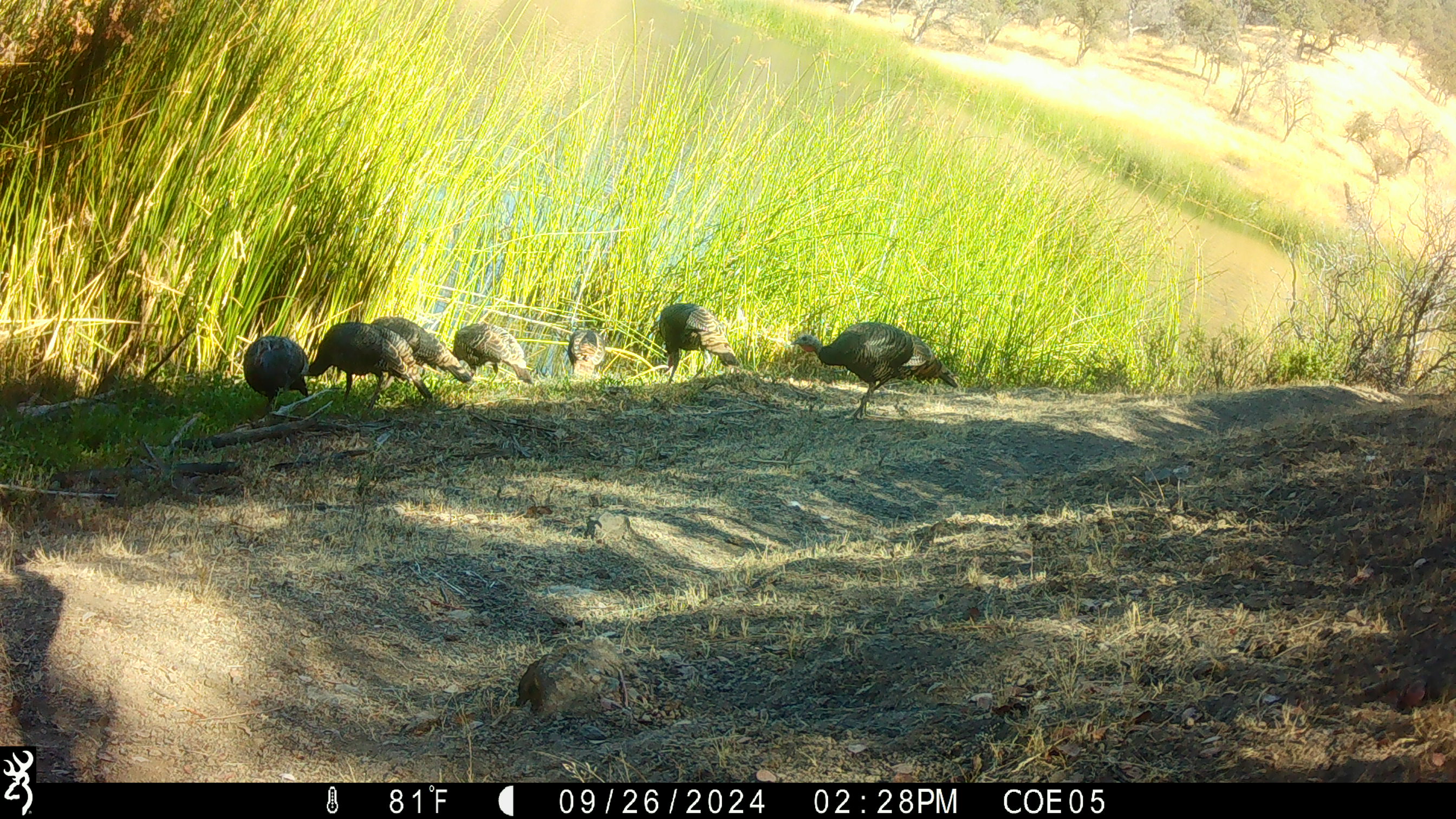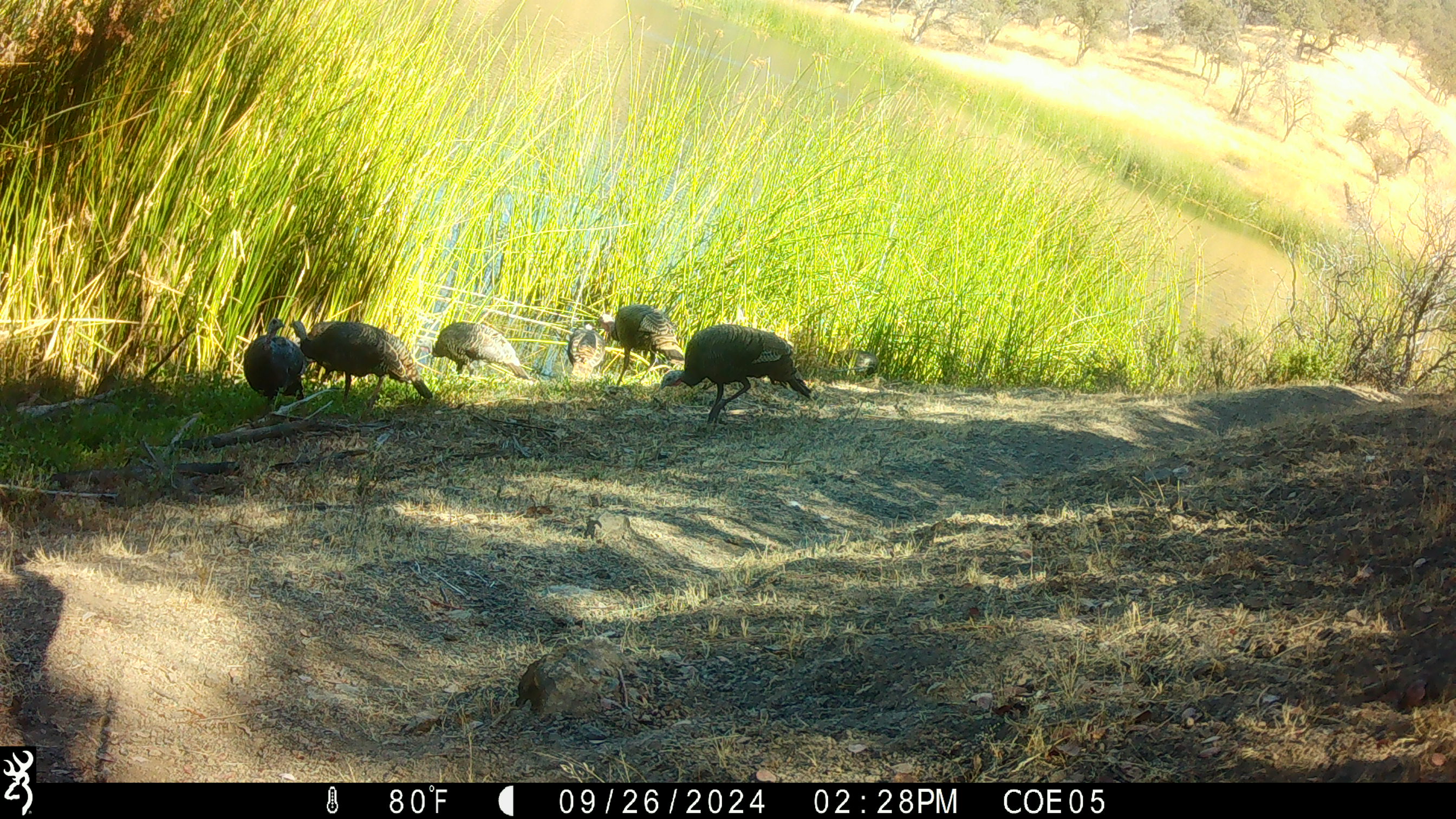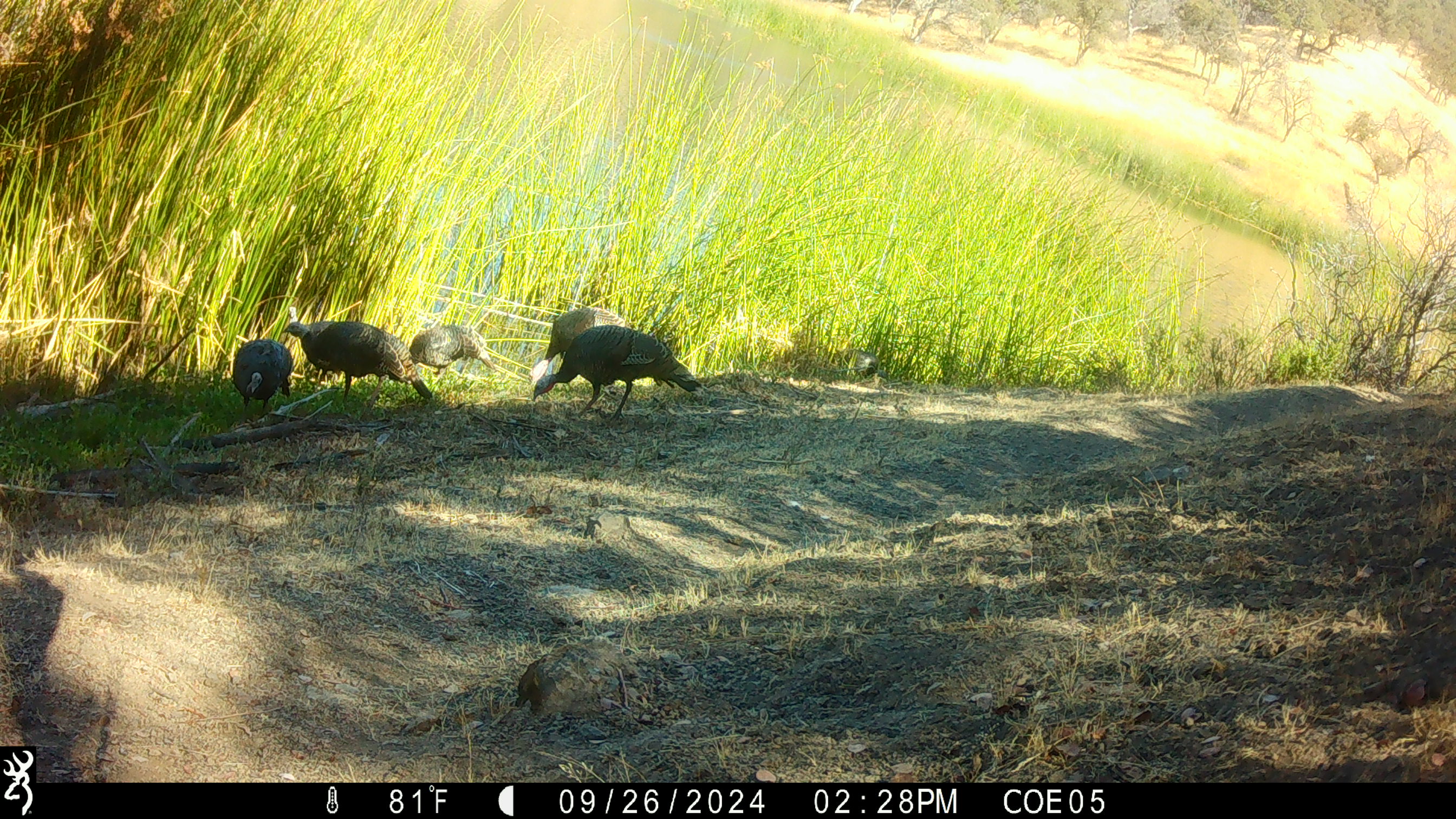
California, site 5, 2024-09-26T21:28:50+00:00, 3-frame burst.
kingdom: Animalia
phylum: Chordata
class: Aves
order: Galliformes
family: Phasianidae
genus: Meleagris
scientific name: Meleagris gallopavo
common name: turkey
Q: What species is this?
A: Turkey (Meleagris gallopavo).